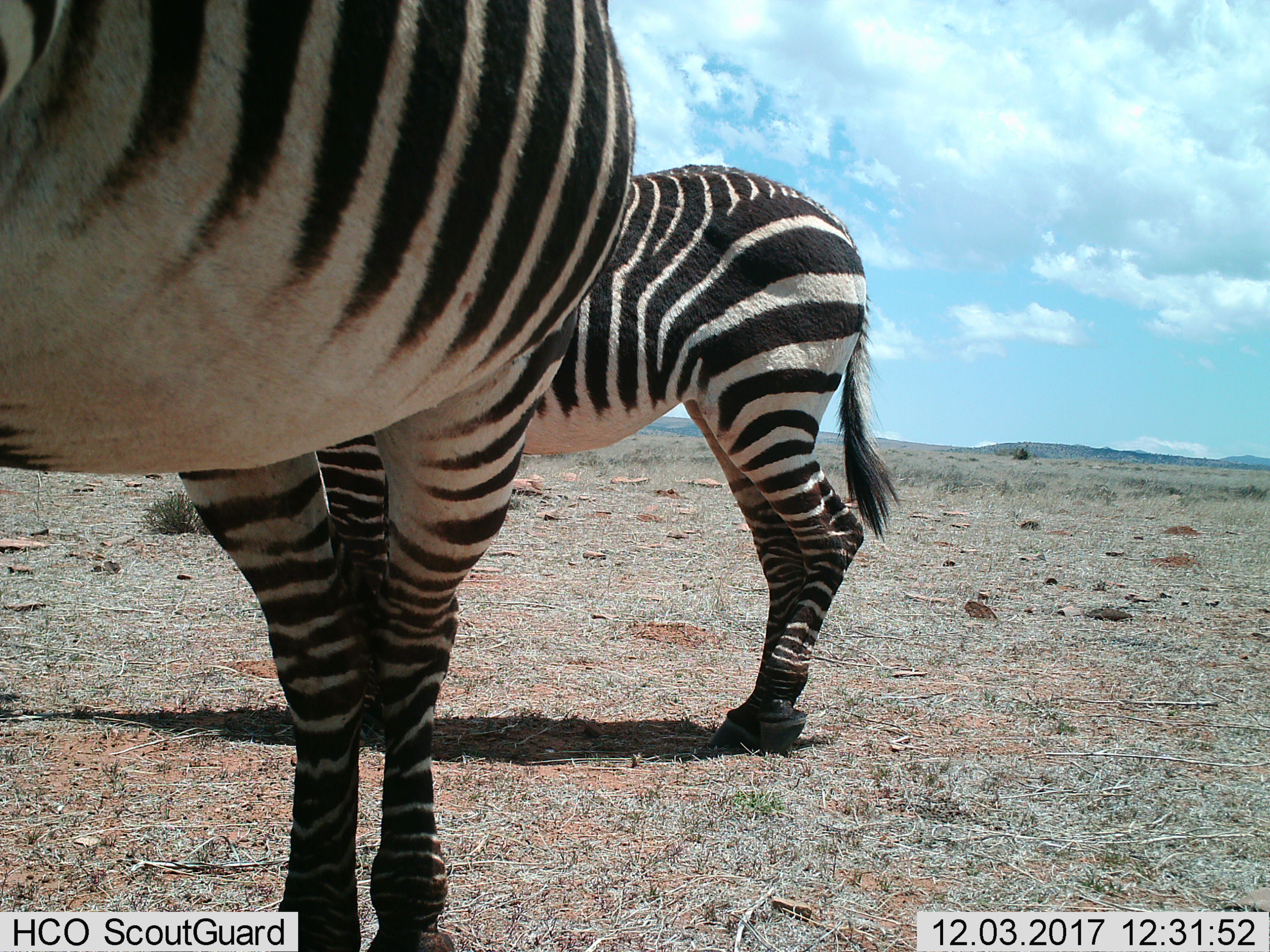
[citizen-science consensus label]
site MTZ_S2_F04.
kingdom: Animalia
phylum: Chordata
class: Mammalia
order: Perissodactyla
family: Equidae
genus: Equus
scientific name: Equus zebra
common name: mountain zebra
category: zebramountain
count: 2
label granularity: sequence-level